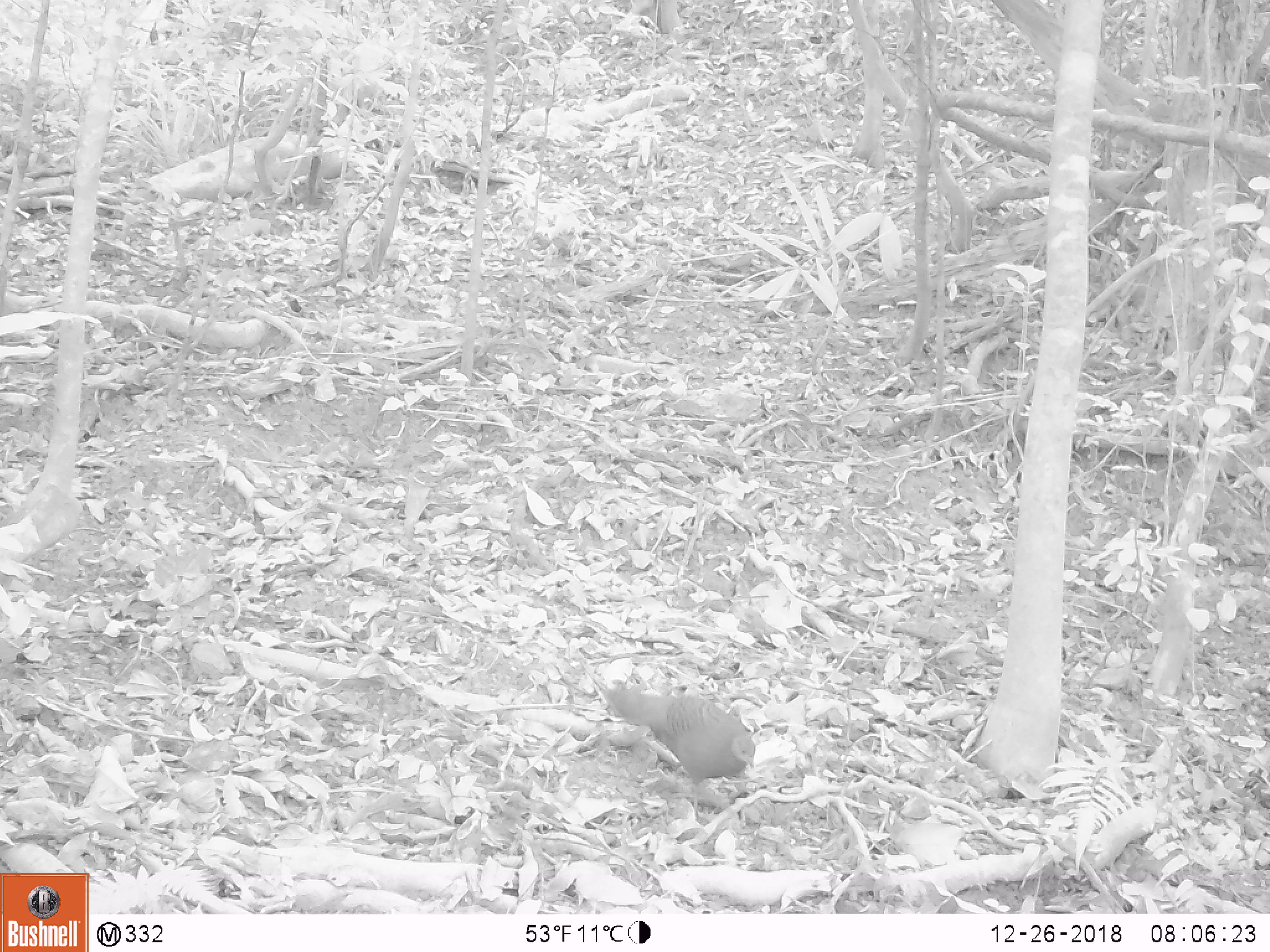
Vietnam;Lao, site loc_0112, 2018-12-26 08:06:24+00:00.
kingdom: Animalia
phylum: Chordata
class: Aves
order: Galliformes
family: Phasianidae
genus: Polyplectron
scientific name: Polyplectron bicalcaratum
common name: gray peacock-pheasant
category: grey peacock pheasant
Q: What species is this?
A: Grey peacock pheasant (gray peacock-pheasant) (Polyplectron bicalcaratum).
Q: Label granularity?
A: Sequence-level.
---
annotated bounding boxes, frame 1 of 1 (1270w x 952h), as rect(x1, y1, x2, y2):
grey peacock pheasant: rect(578, 657, 756, 821)